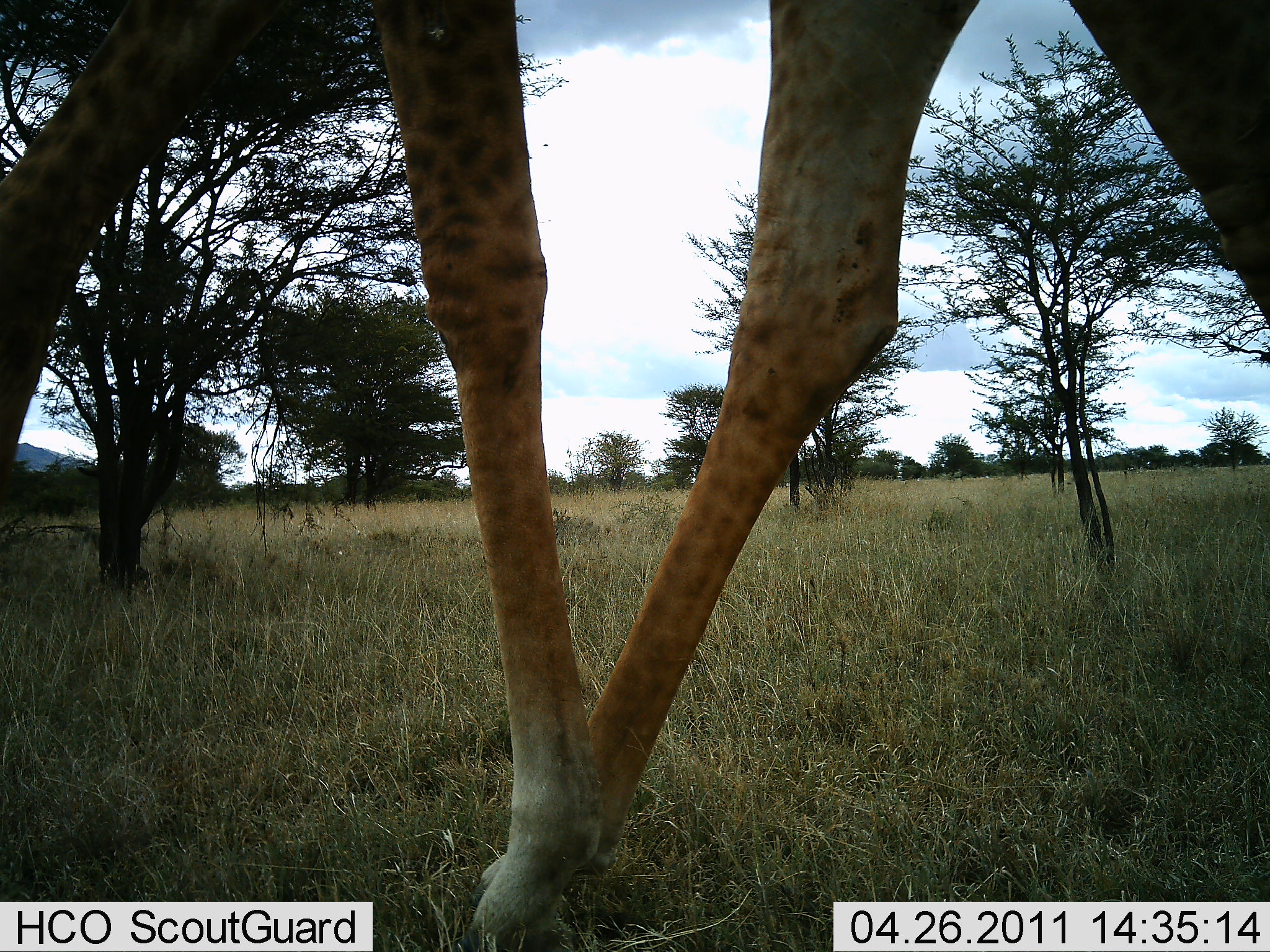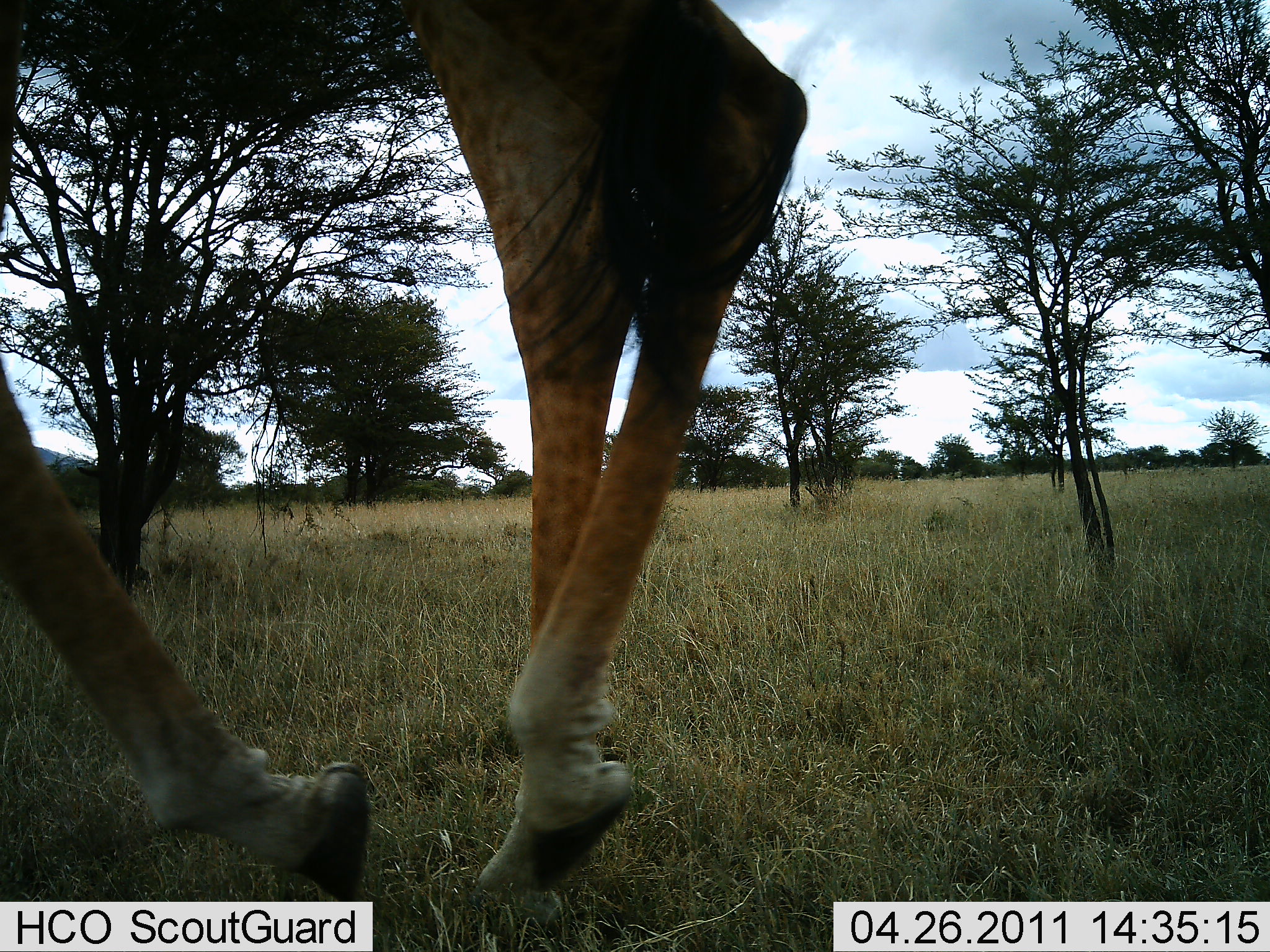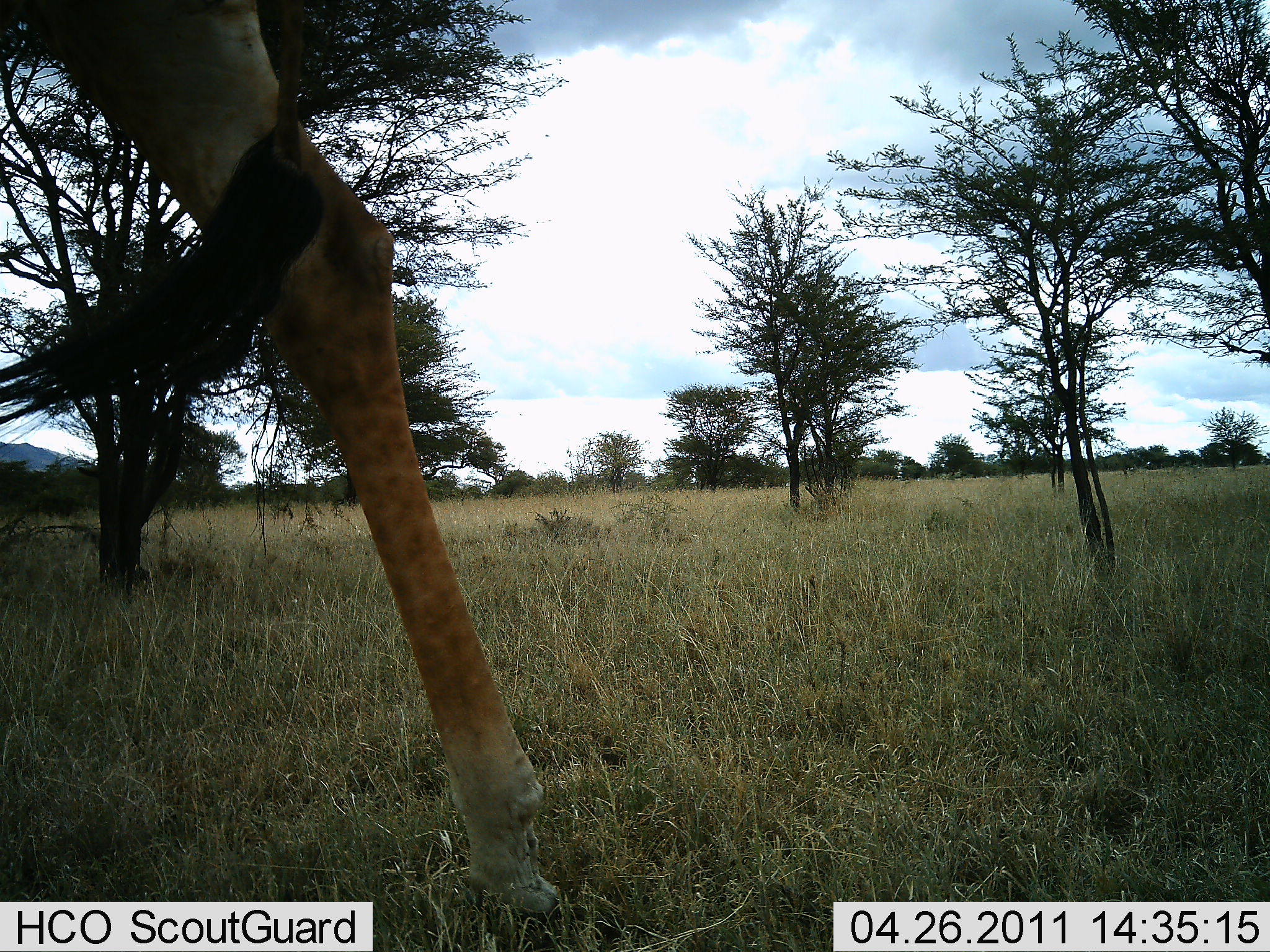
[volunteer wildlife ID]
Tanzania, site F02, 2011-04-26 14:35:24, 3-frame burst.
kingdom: Animalia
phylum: Chordata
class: Mammalia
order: Artiodactyla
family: Giraffidae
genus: Giraffa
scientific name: Giraffa camelopardalis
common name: giraffe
Giraffe (Giraffa camelopardalis), count 1. Behavior (volunteer vote fractions): standing 0%, resting 0%, moving 100%, interacting 0%. Young present (vote fraction): 0%. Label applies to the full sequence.